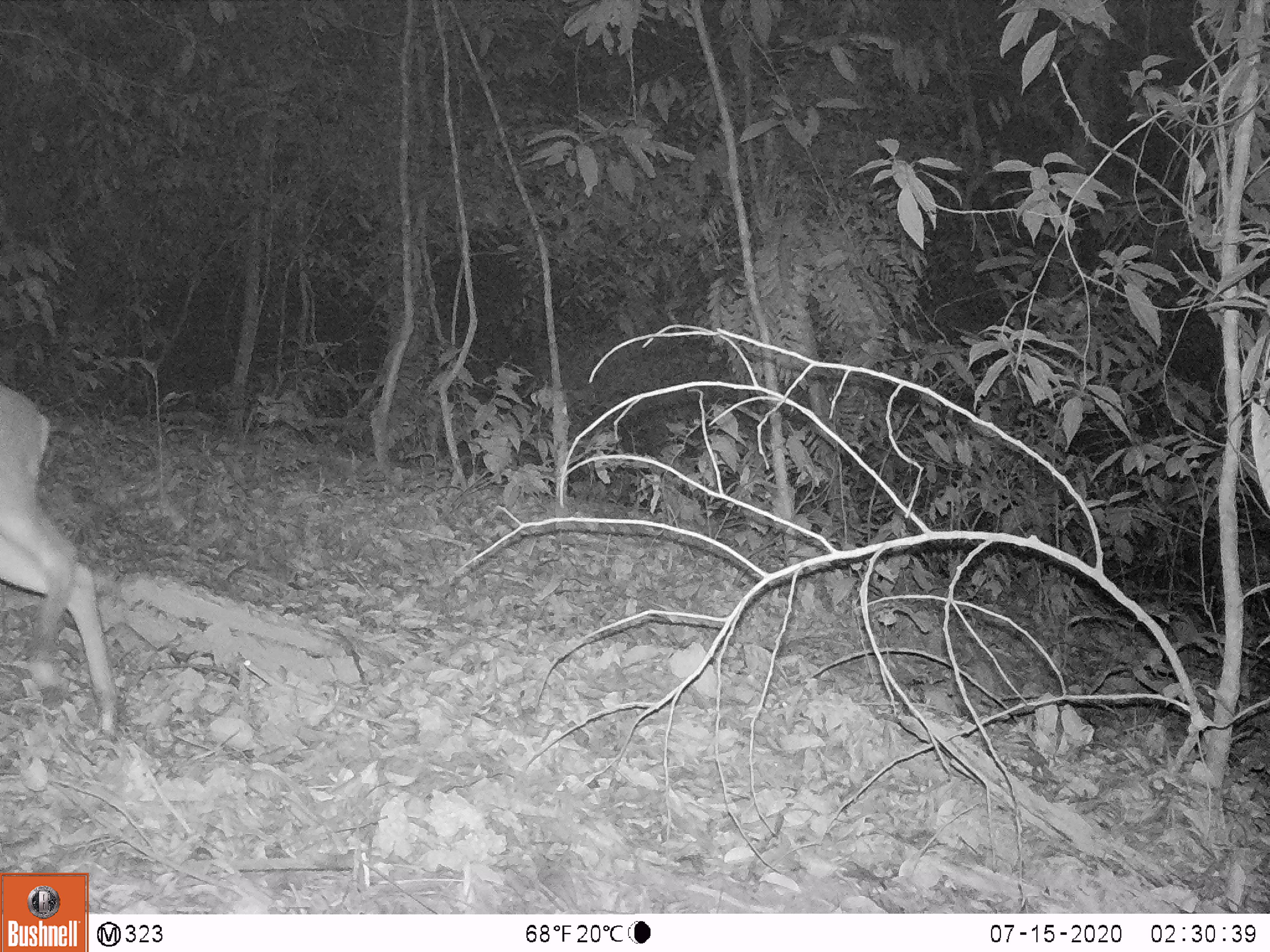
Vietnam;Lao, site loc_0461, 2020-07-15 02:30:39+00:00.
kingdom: Animalia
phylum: Chordata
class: Mammalia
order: Artiodactyla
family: Cervidae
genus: Muntiacus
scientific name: Muntiacus vuquangensis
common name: large-antlered muntjac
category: large antlered muntjac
Large antlered muntjac (large-antlered muntjac) (Muntiacus vuquangensis). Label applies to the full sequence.